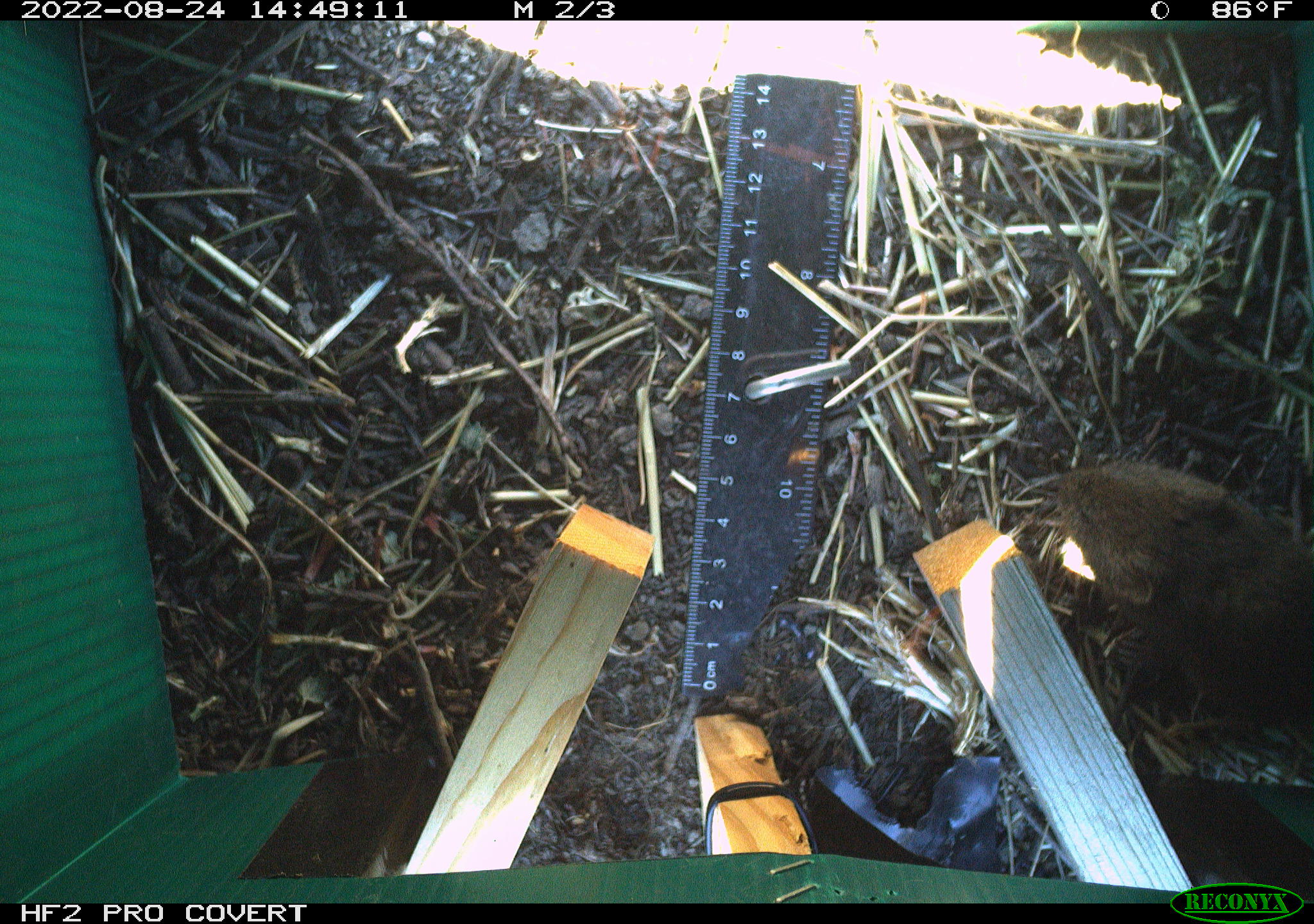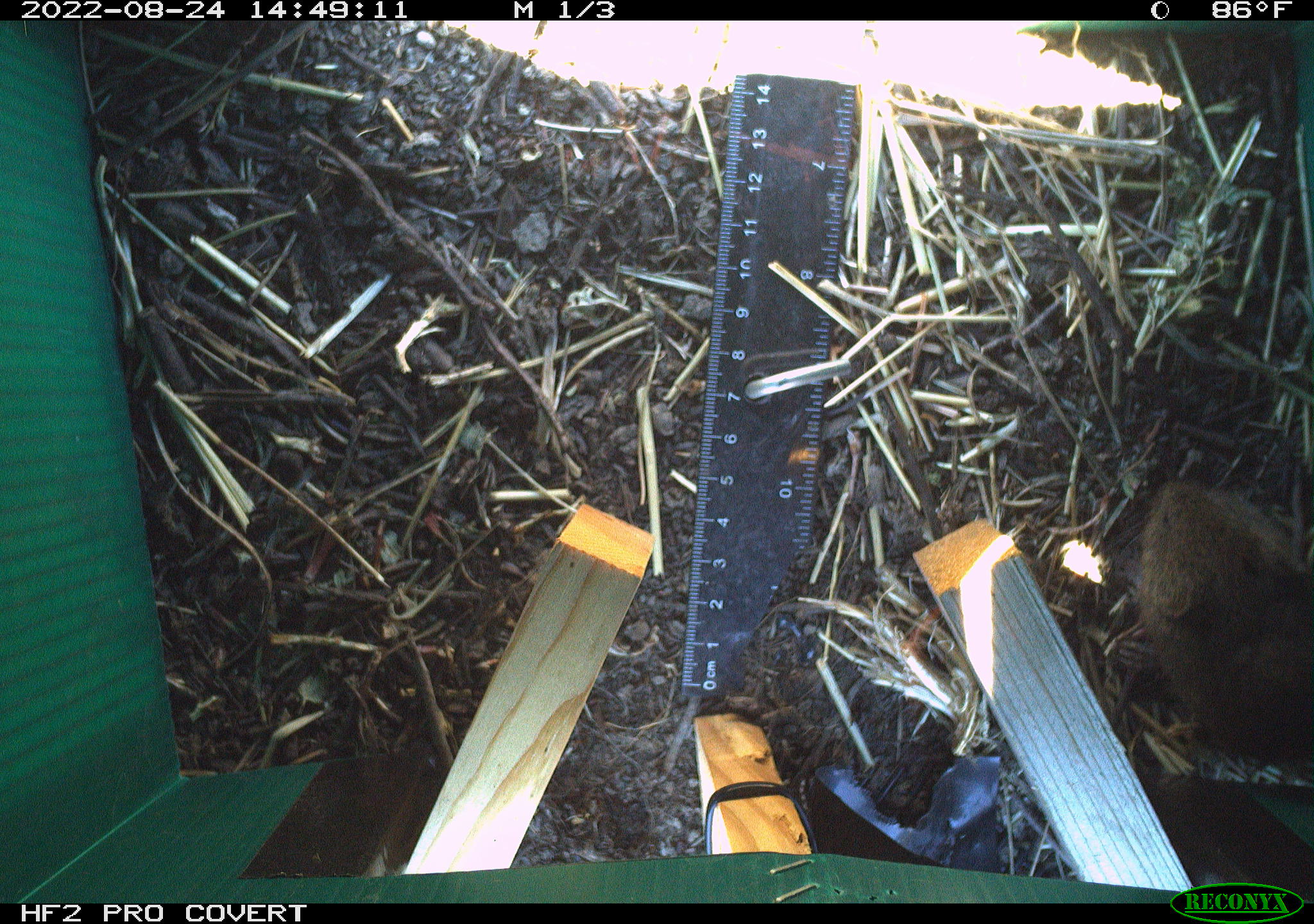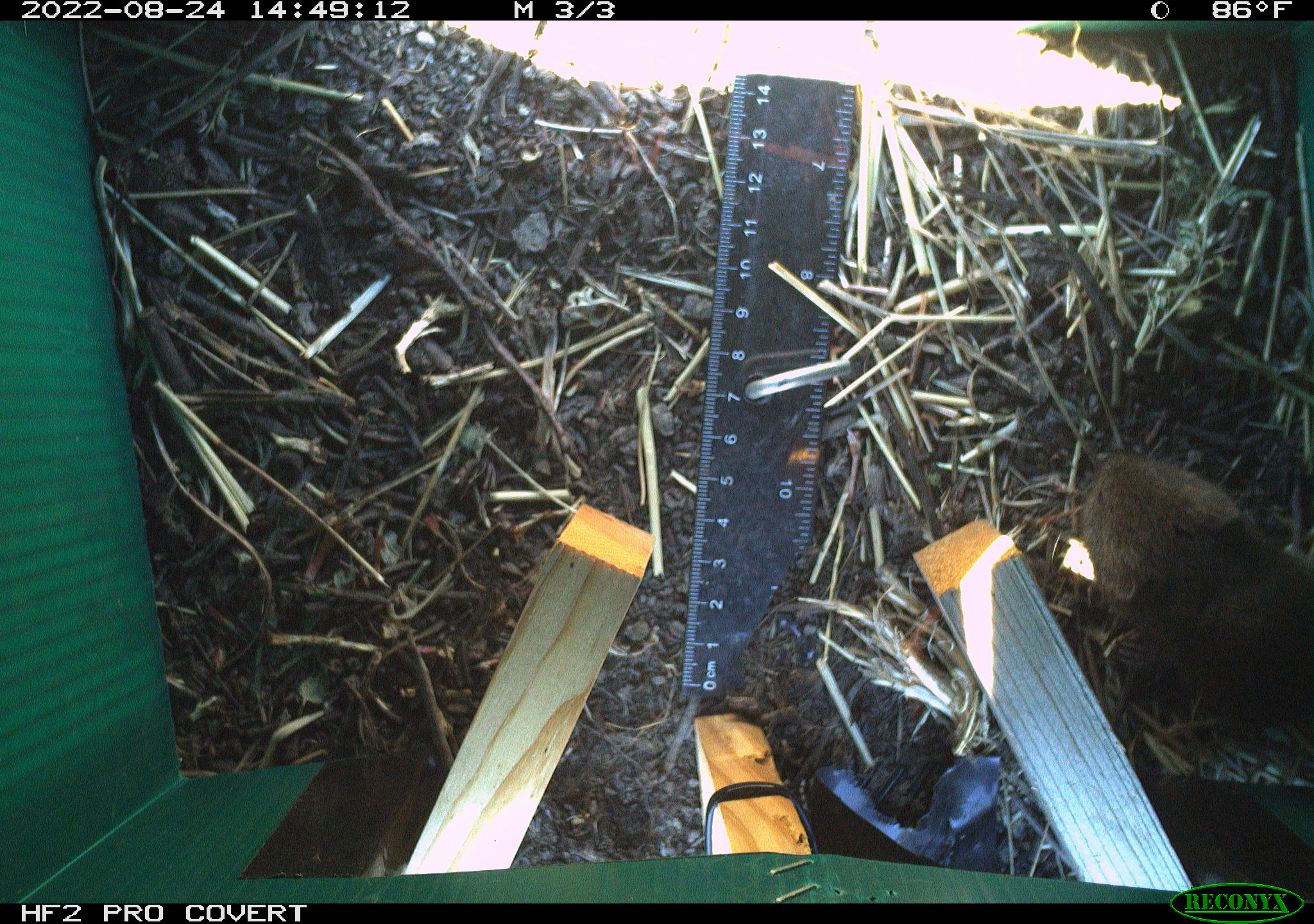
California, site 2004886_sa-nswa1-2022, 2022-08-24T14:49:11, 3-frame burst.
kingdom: Animalia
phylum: Chordata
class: Mammalia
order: Rodentia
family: Cricetidae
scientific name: Cricetidae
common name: hamsters, voles, lemmings, and allies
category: cricetidae family